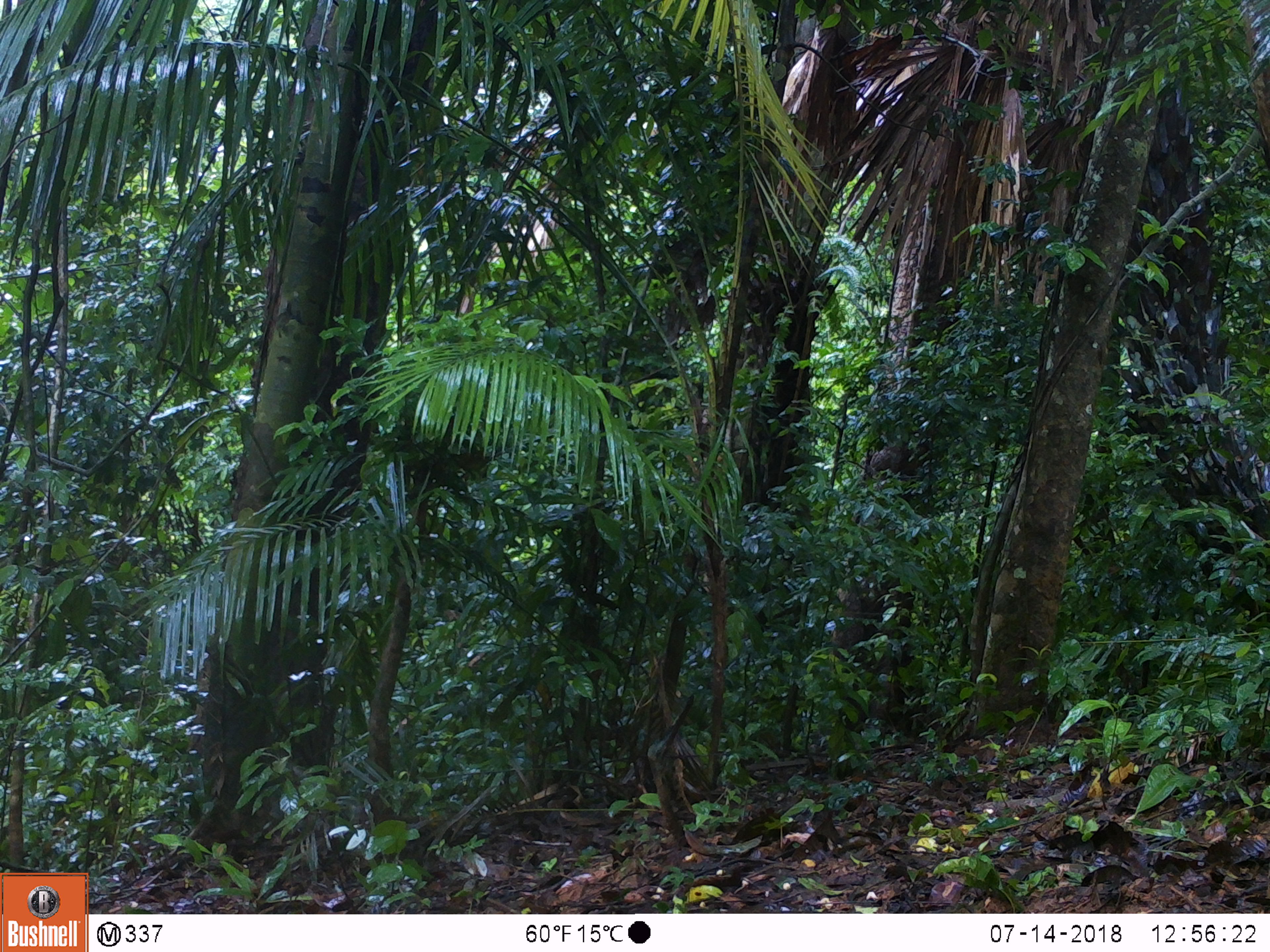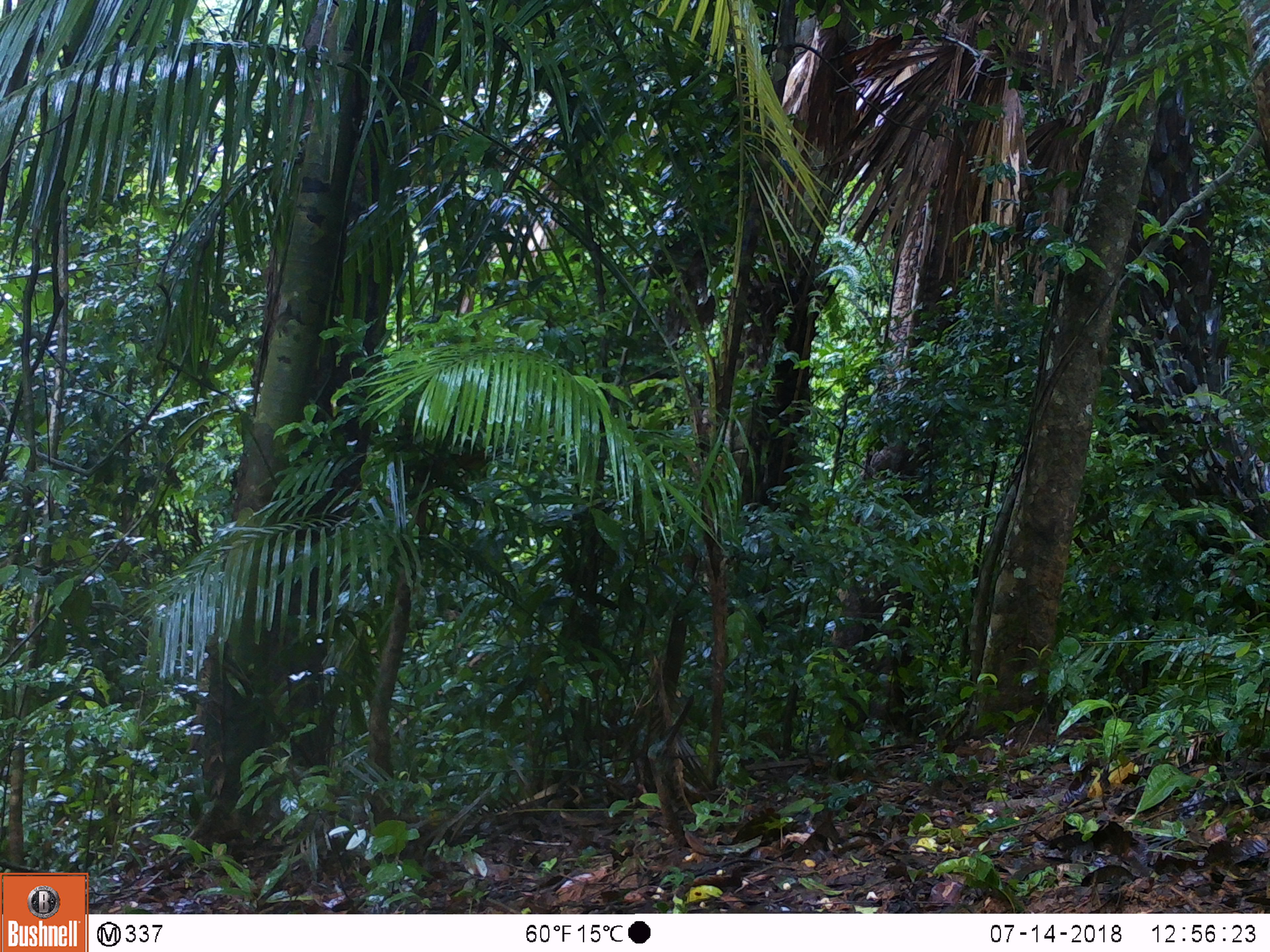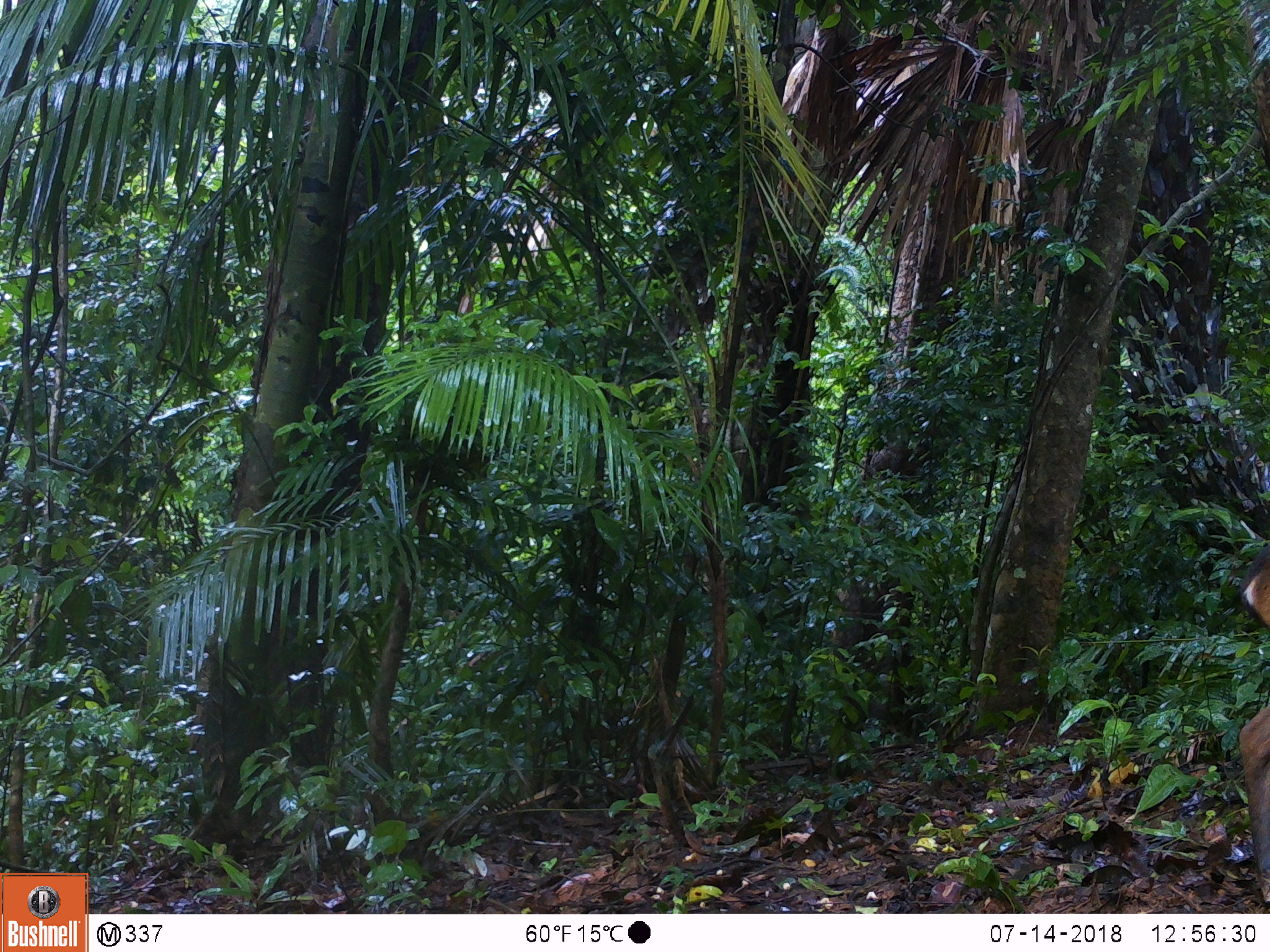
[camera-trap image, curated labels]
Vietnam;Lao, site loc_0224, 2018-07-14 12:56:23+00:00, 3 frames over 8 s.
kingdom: Animalia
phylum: Chordata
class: Mammalia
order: Artiodactyla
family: Cervidae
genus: Muntiacus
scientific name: Muntiacus vuquangensis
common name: large-antlered muntjac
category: large antlered muntjac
Large antlered muntjac (large-antlered muntjac) (Muntiacus vuquangensis). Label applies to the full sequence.